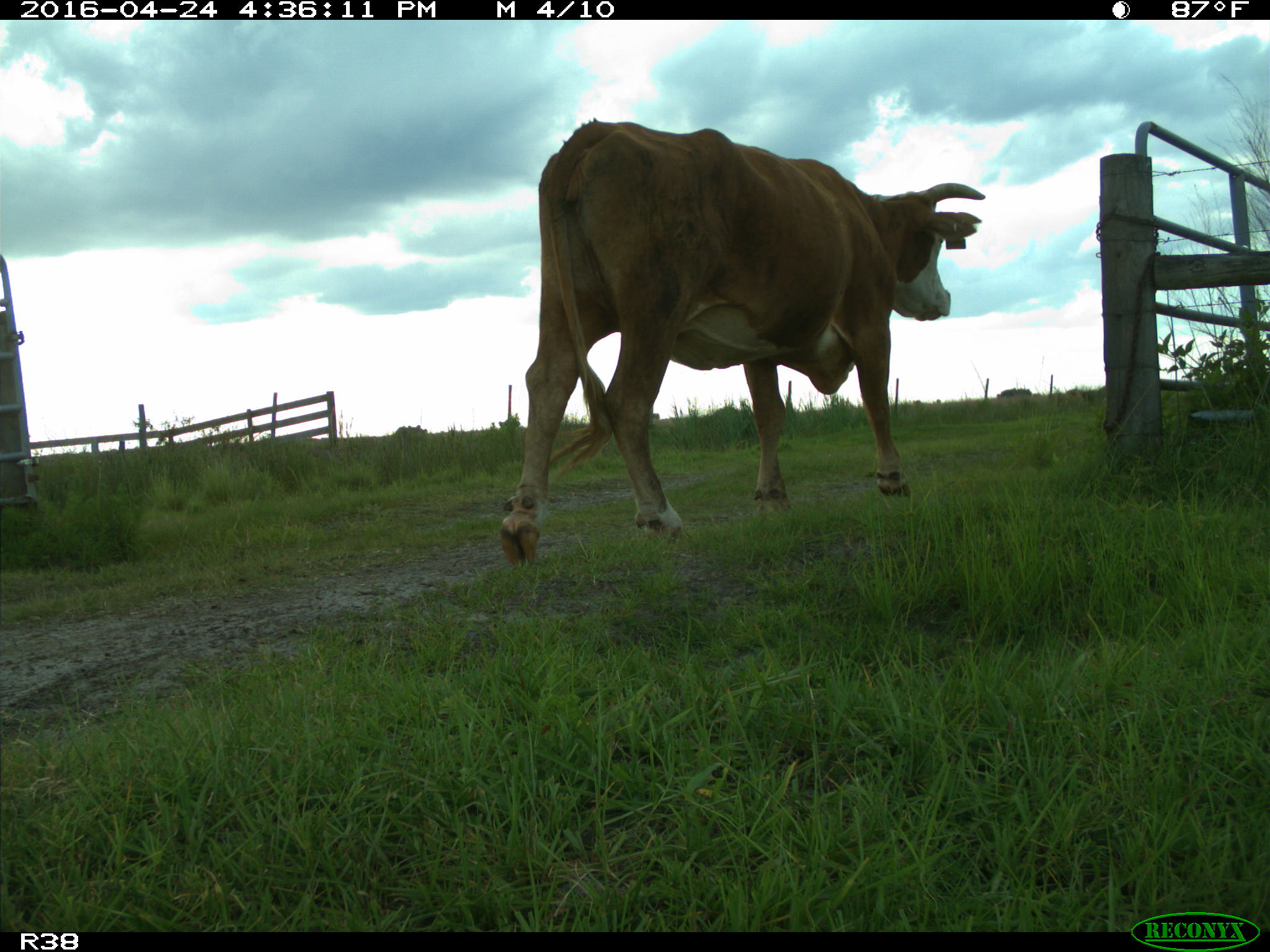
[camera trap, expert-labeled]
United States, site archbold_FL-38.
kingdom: Animalia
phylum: Chordata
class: Mammalia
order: Artiodactyla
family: Bovidae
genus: Bos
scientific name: Bos taurus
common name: domestic cow